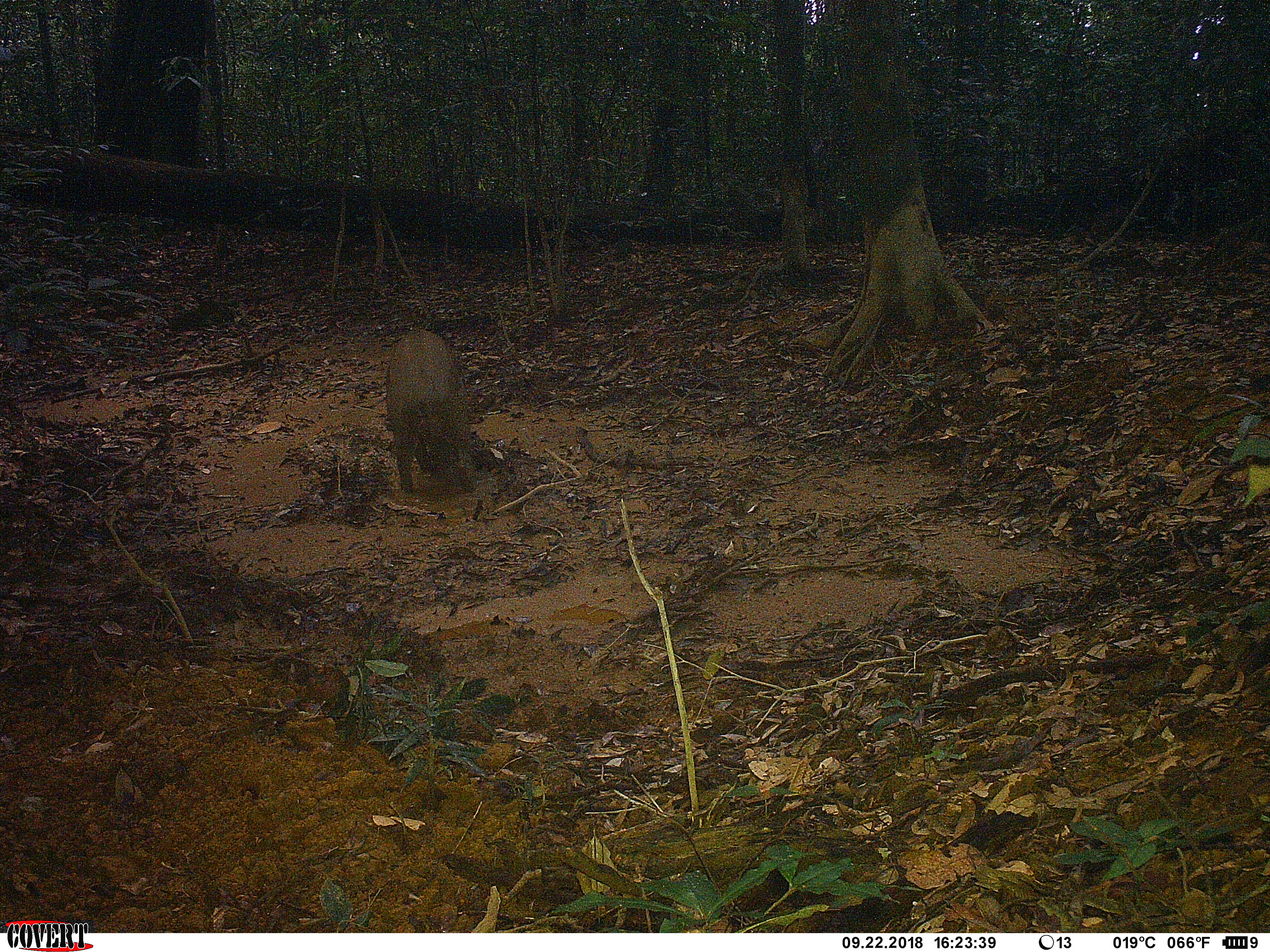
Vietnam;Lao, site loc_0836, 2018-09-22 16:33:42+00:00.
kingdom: Animalia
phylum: Chordata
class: Mammalia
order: Artiodactyla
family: Suidae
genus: Sus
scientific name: Sus scrofa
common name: eurasian wild pig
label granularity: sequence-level